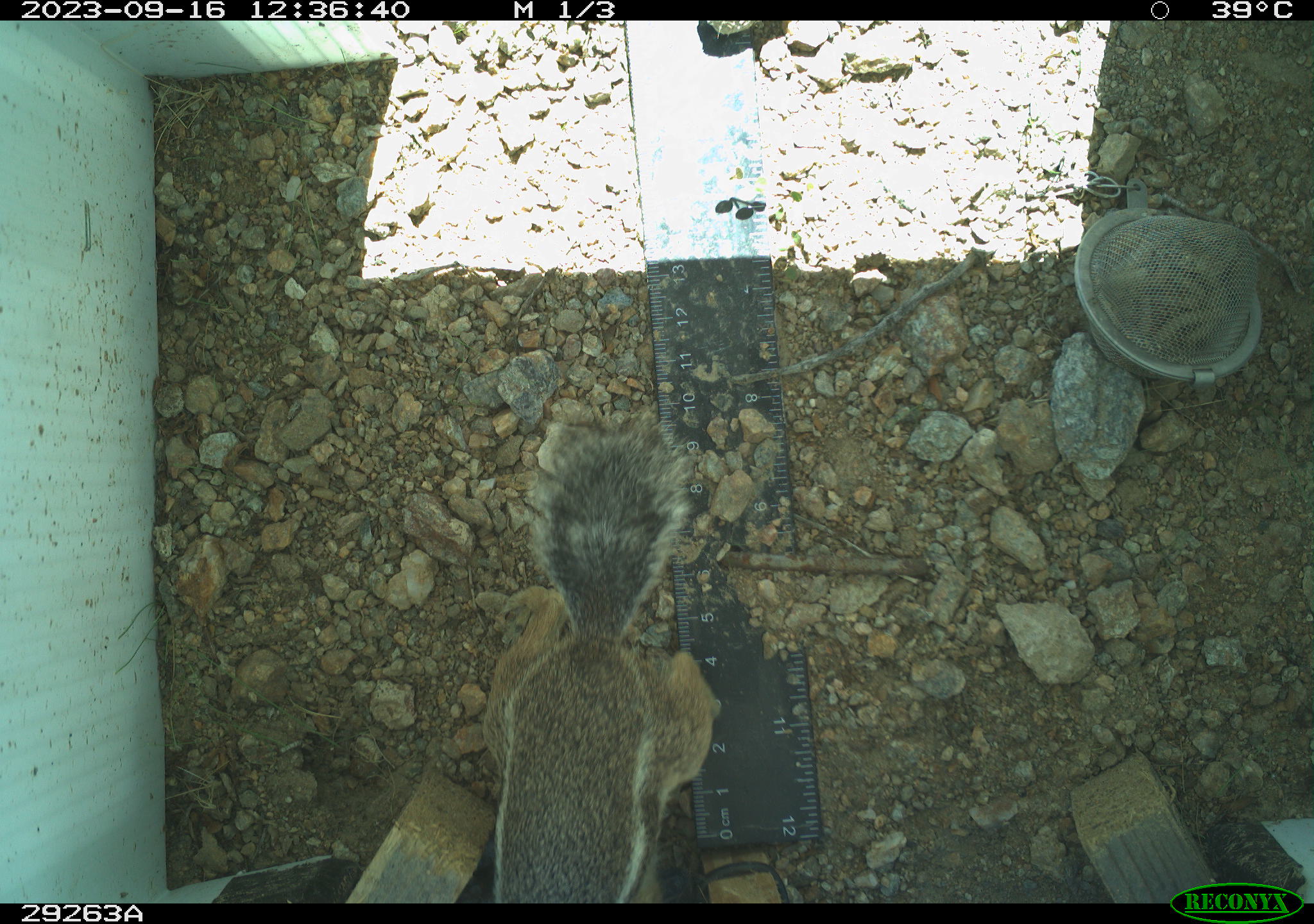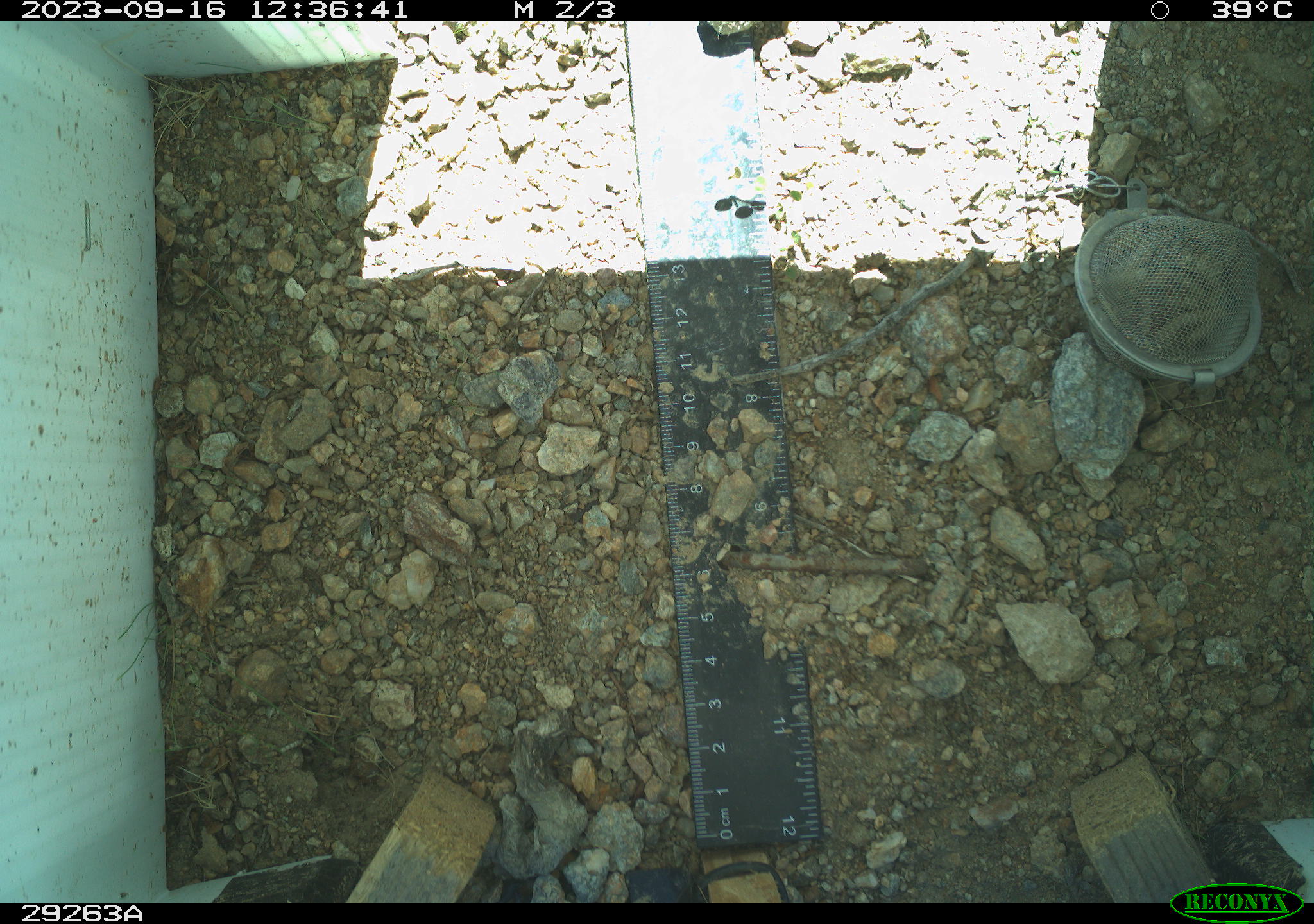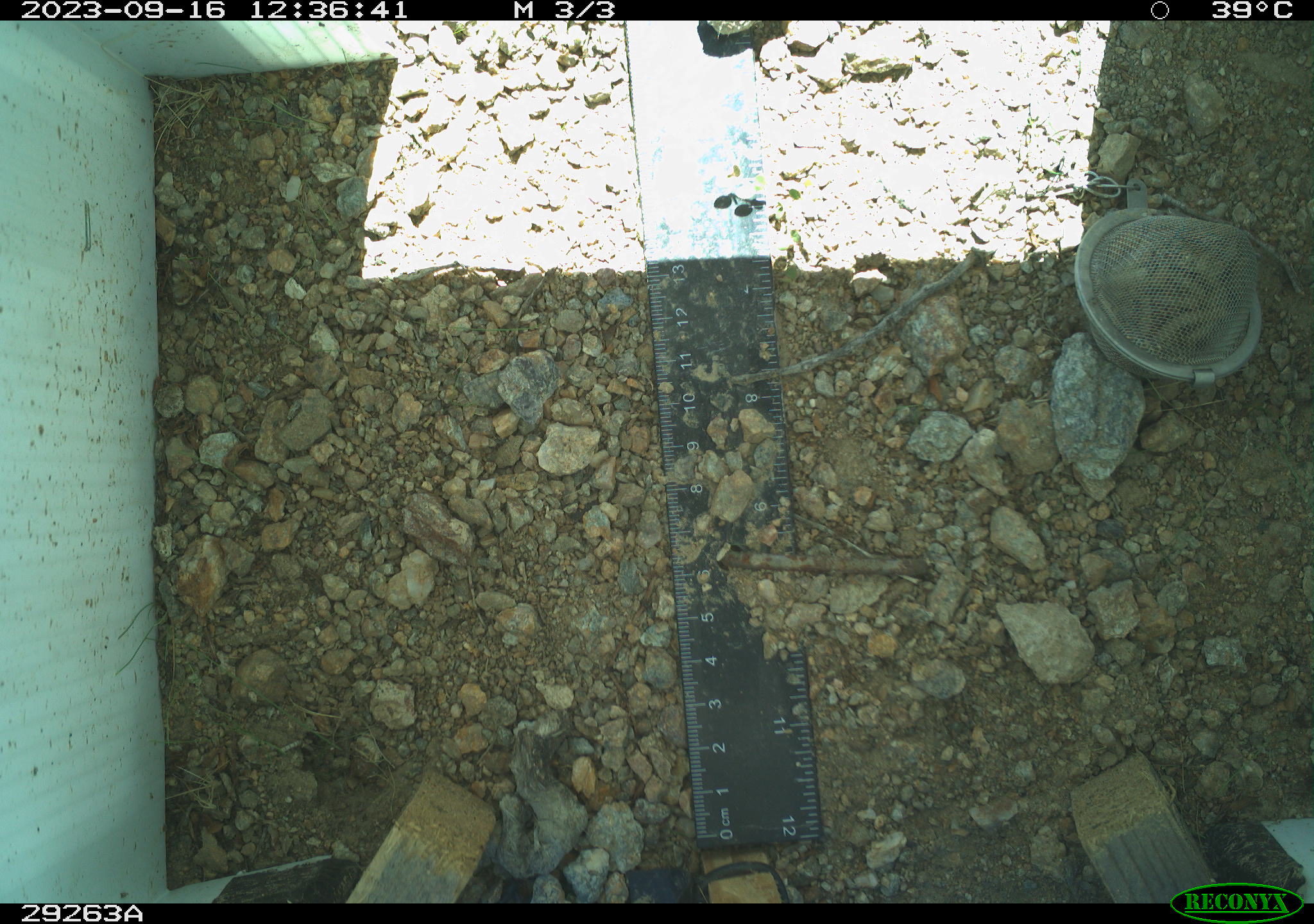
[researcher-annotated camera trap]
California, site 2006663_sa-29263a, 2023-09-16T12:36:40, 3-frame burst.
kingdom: Animalia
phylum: Chordata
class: Mammalia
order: Rodentia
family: Sciuridae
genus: Ammospermophilus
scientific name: Ammospermophilus leucurus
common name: white-tailed antelope squirrel